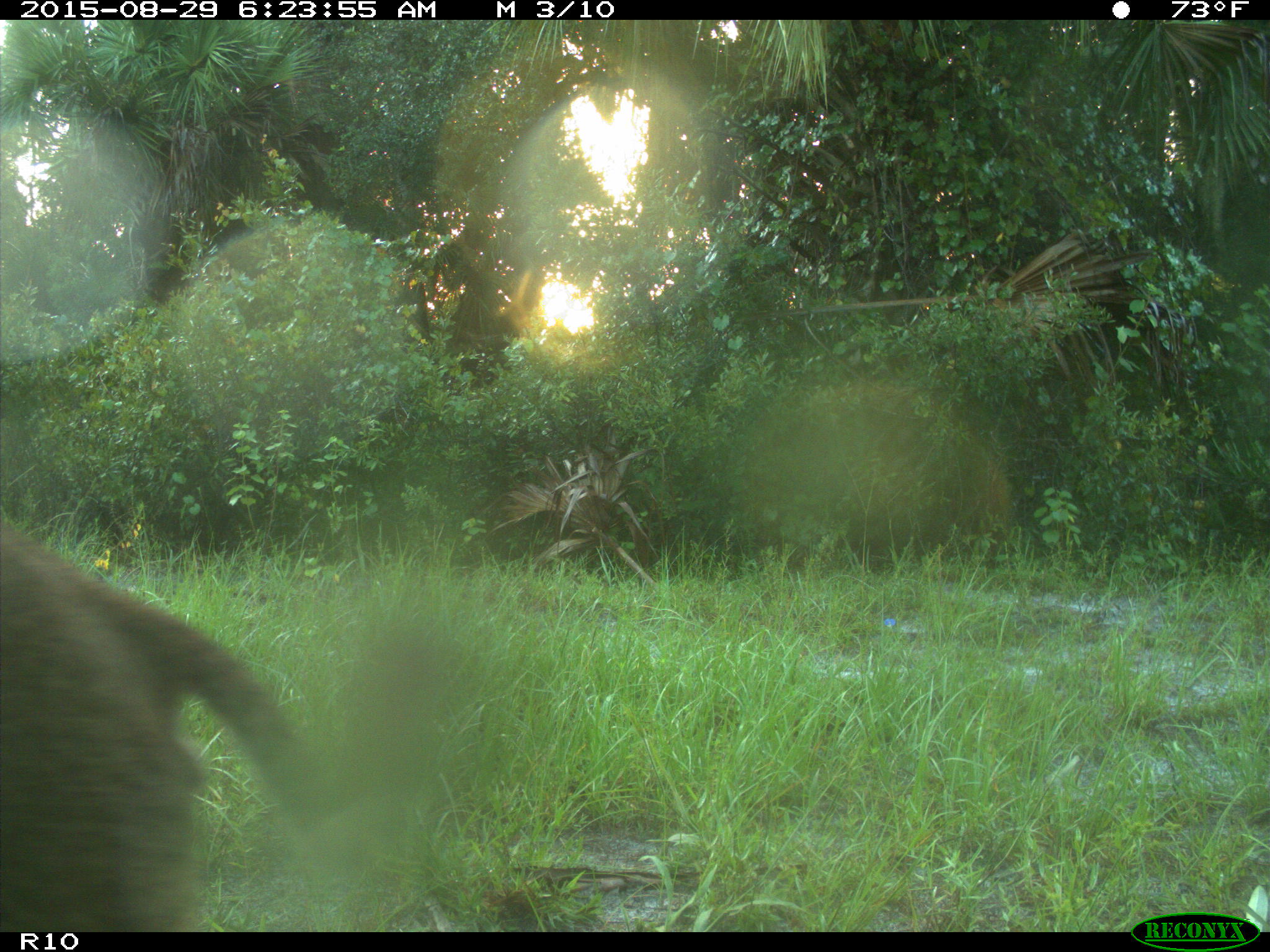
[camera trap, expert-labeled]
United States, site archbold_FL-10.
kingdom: Animalia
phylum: Chordata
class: Mammalia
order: Carnivora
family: Felidae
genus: Lynx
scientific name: Lynx rufus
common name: bobcat